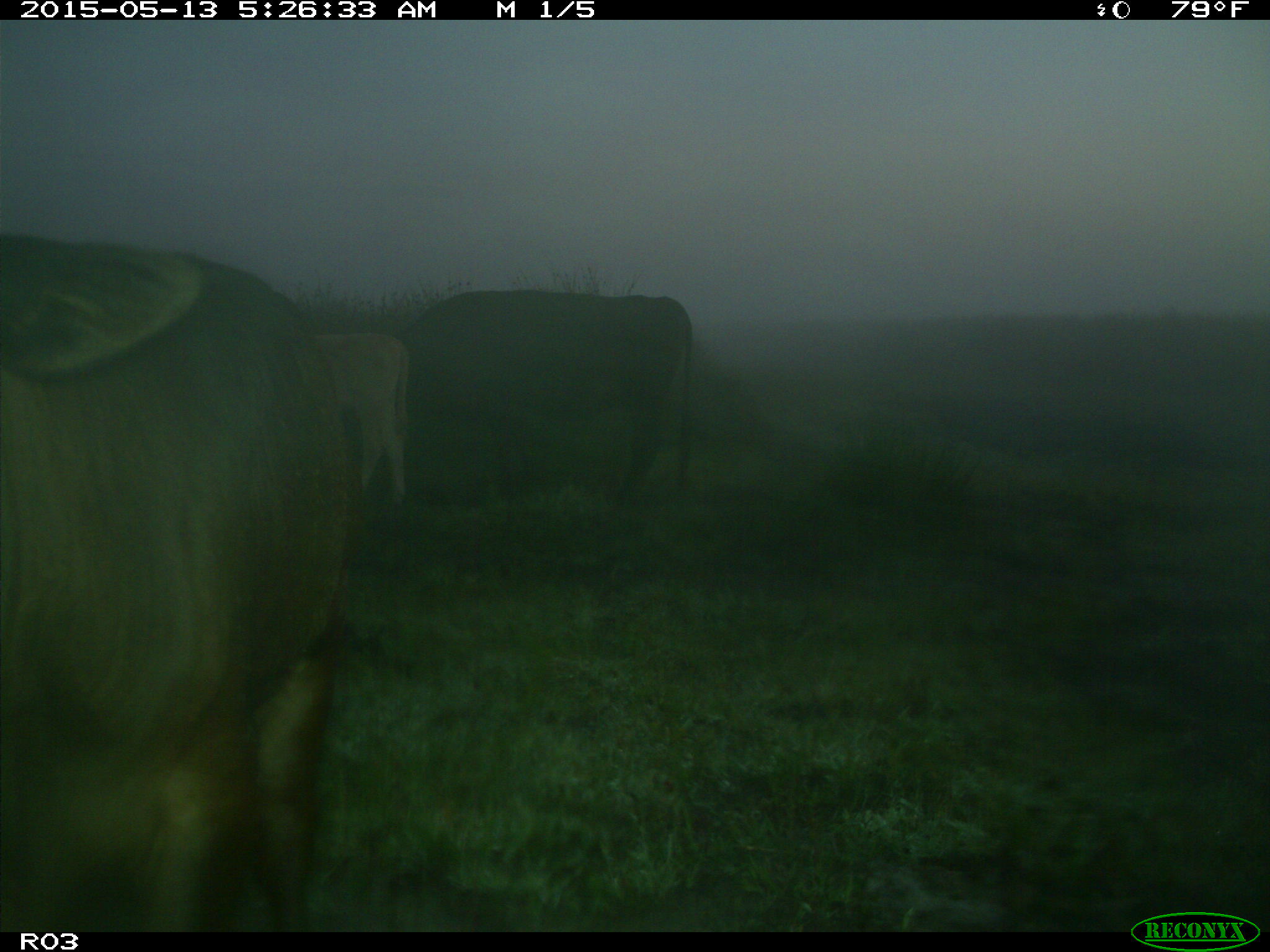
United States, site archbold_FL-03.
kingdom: Animalia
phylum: Chordata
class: Mammalia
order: Artiodactyla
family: Bovidae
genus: Bos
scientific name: Bos taurus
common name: domestic cow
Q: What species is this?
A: Bos taurus (domestic cow).